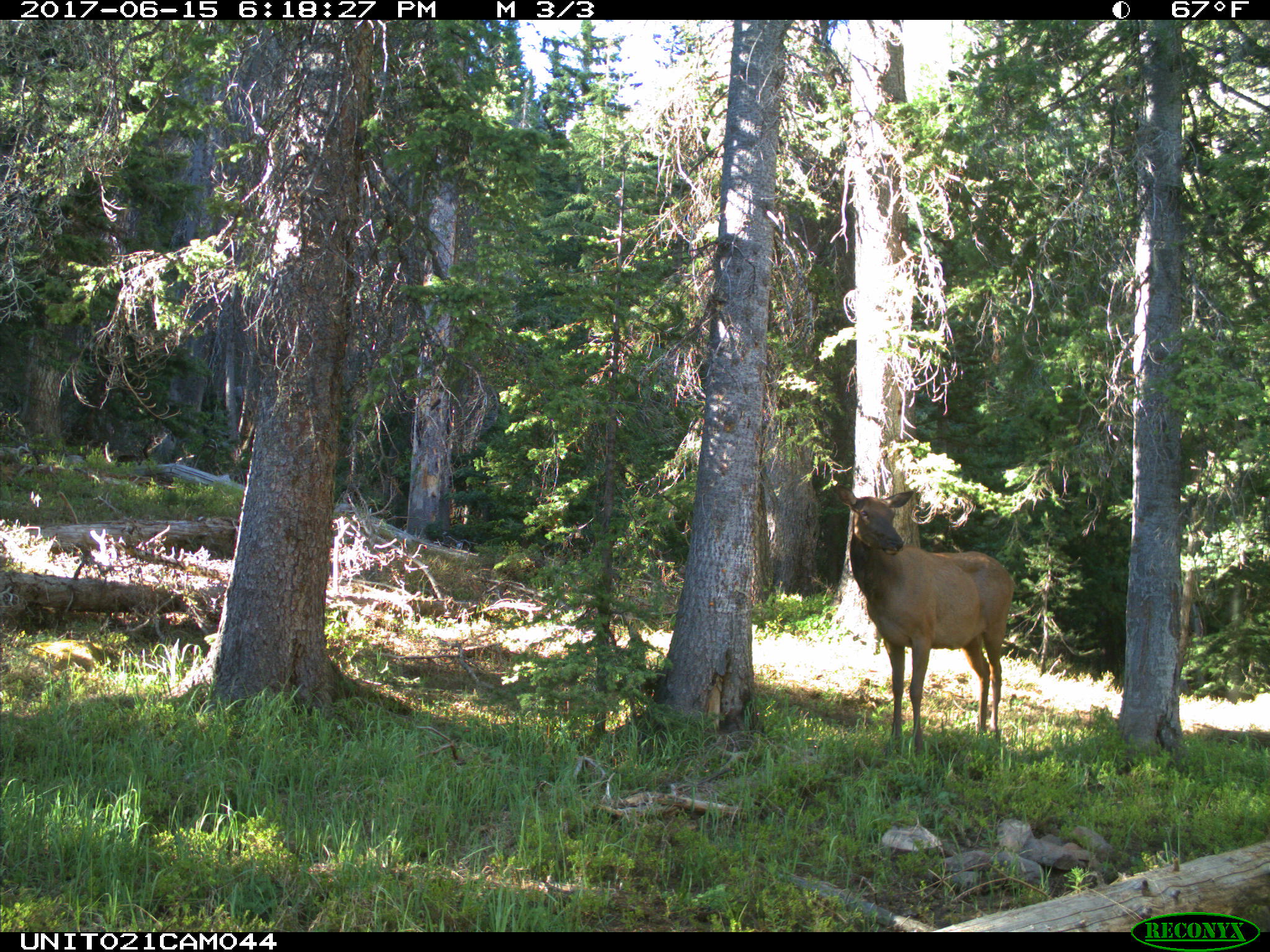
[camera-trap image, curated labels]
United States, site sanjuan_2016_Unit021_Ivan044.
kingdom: Animalia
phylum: Chordata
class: Mammalia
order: Artiodactyla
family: Cervidae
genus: Cervus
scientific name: Cervus elaphus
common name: red deer